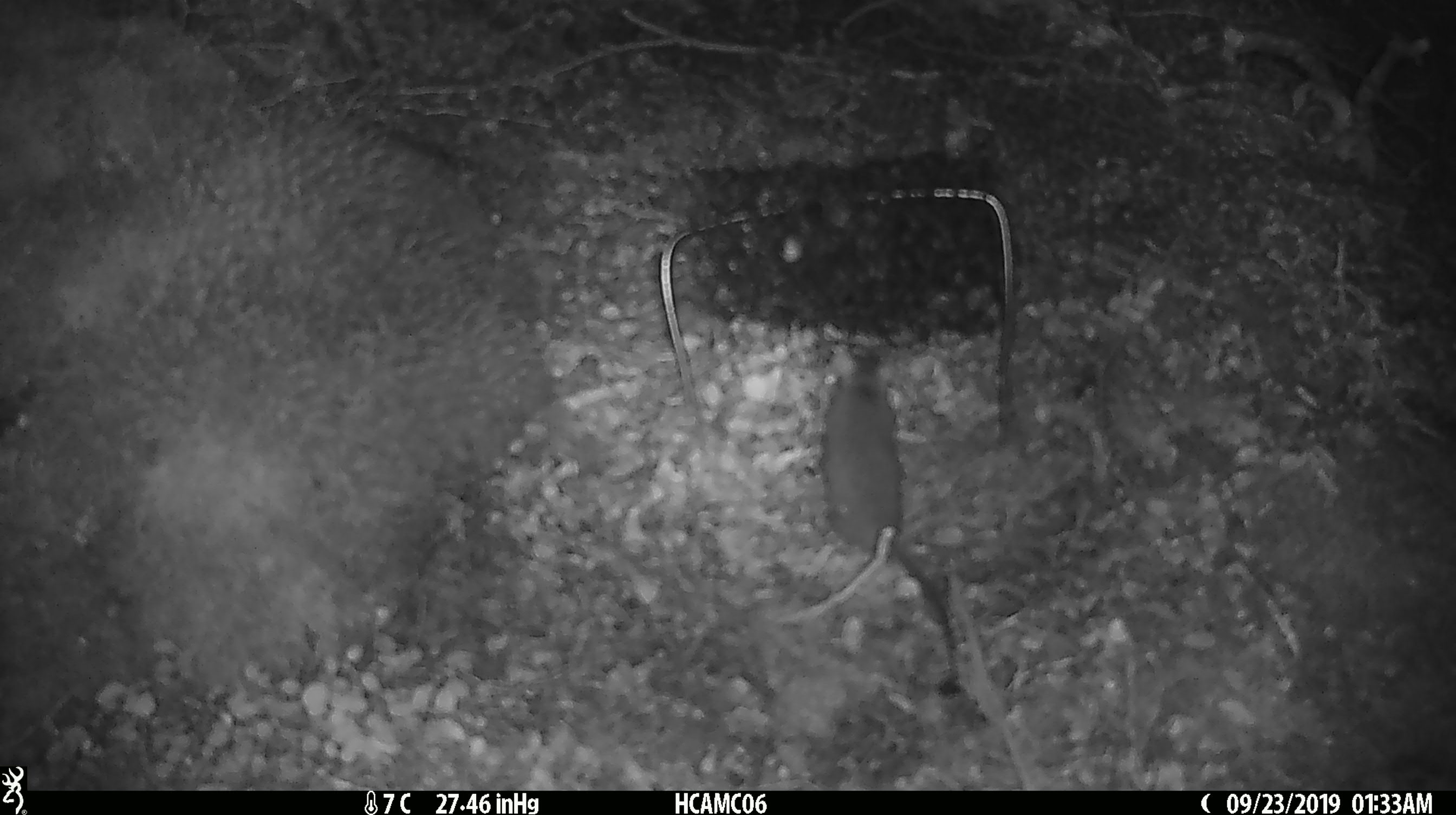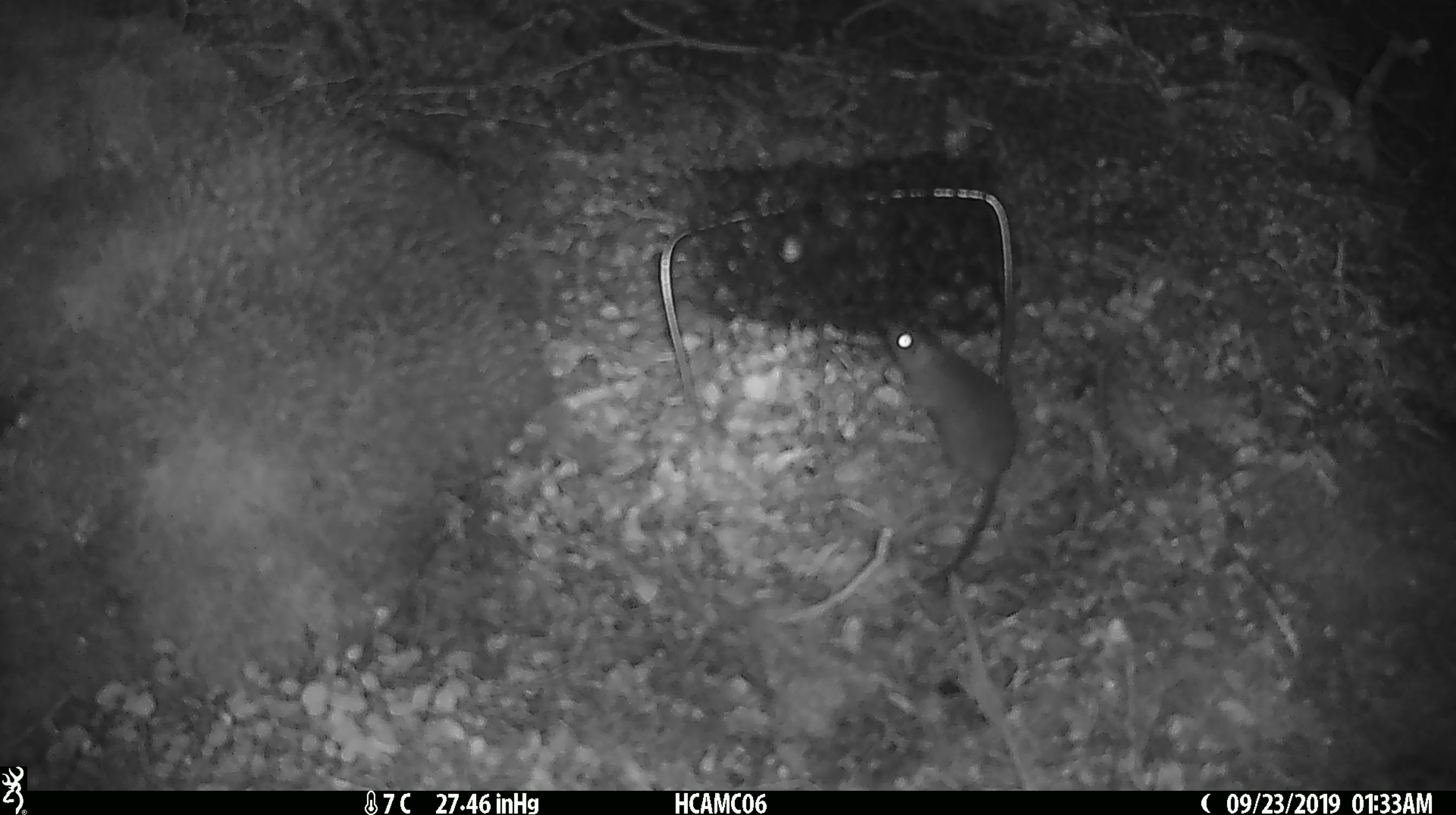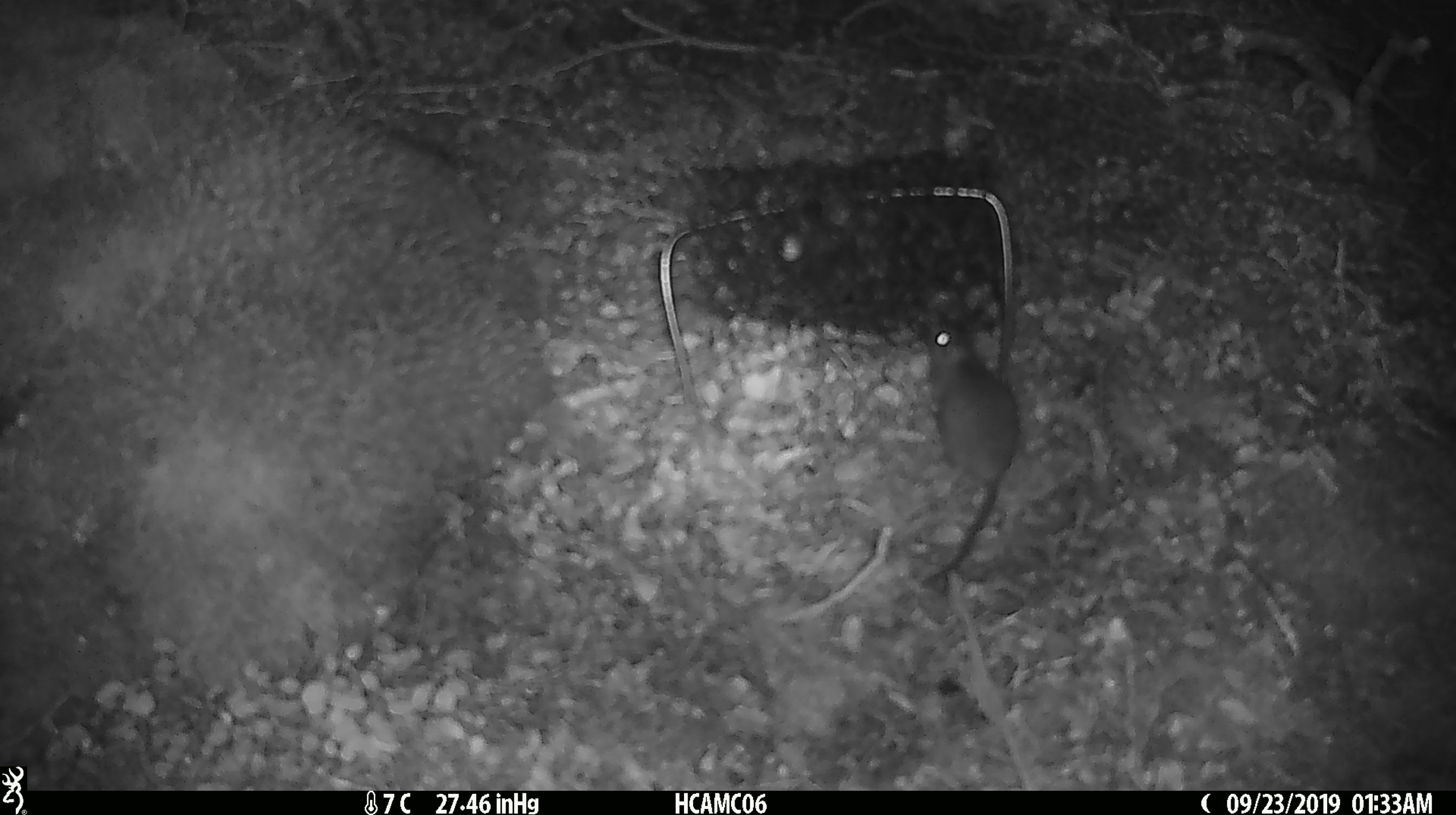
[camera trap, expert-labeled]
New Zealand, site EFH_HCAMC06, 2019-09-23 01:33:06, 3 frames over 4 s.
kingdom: Animalia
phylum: Chordata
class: Mammalia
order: Rodentia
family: Muridae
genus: Mus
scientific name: Mus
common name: mouse